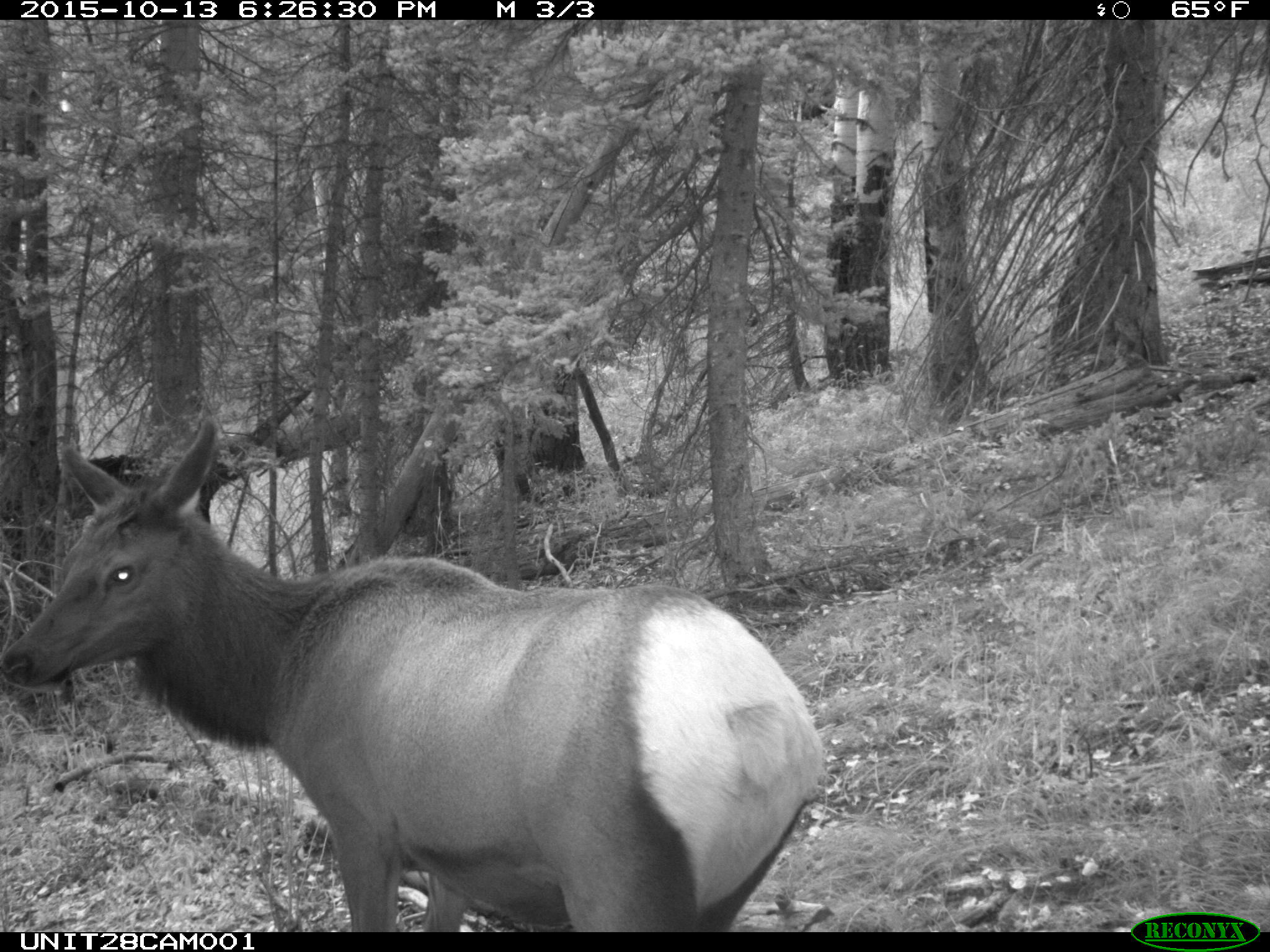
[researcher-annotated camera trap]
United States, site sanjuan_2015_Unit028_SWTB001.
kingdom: Animalia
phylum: Chordata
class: Mammalia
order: Artiodactyla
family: Cervidae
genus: Cervus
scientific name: Cervus elaphus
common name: red deer